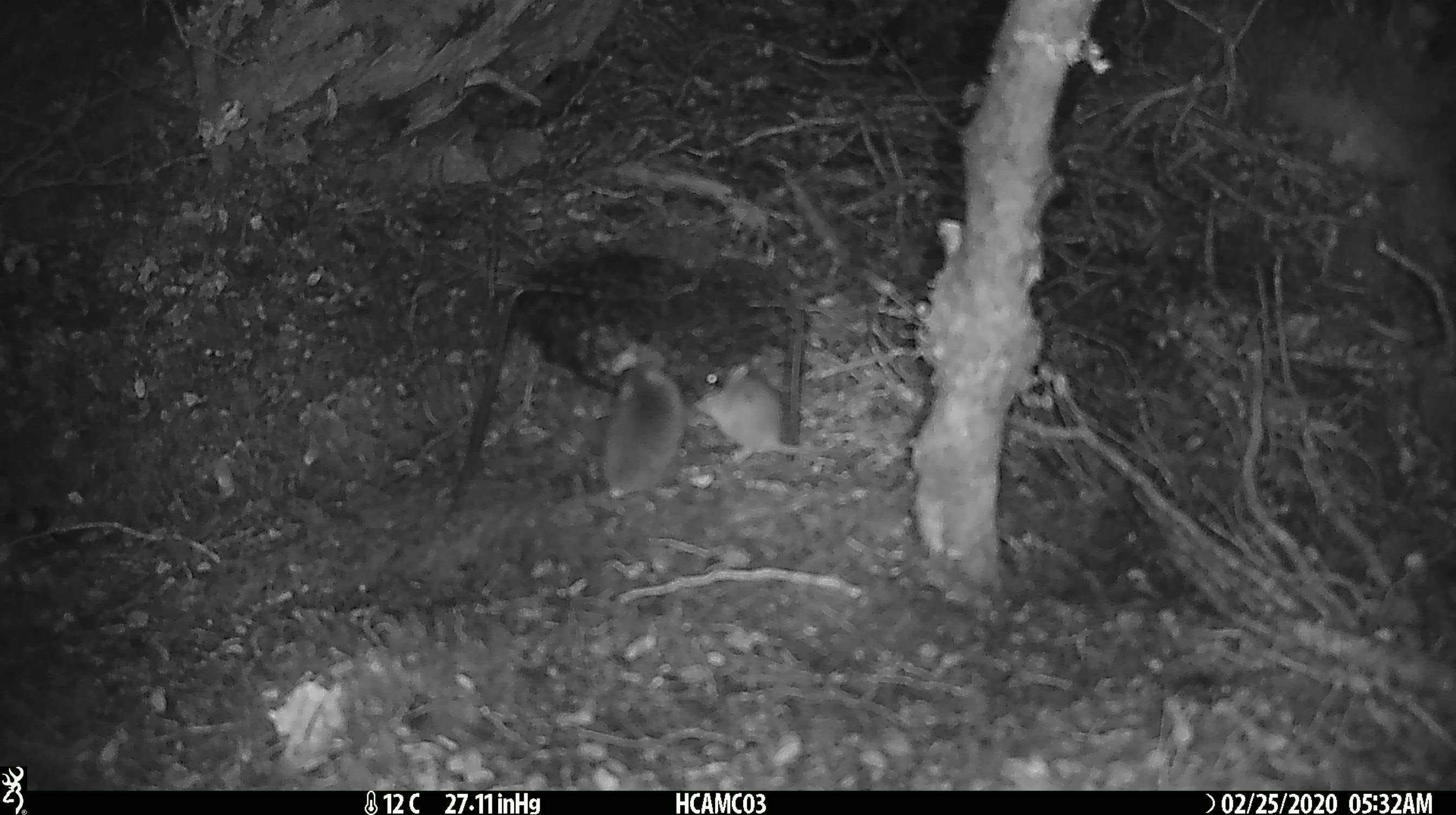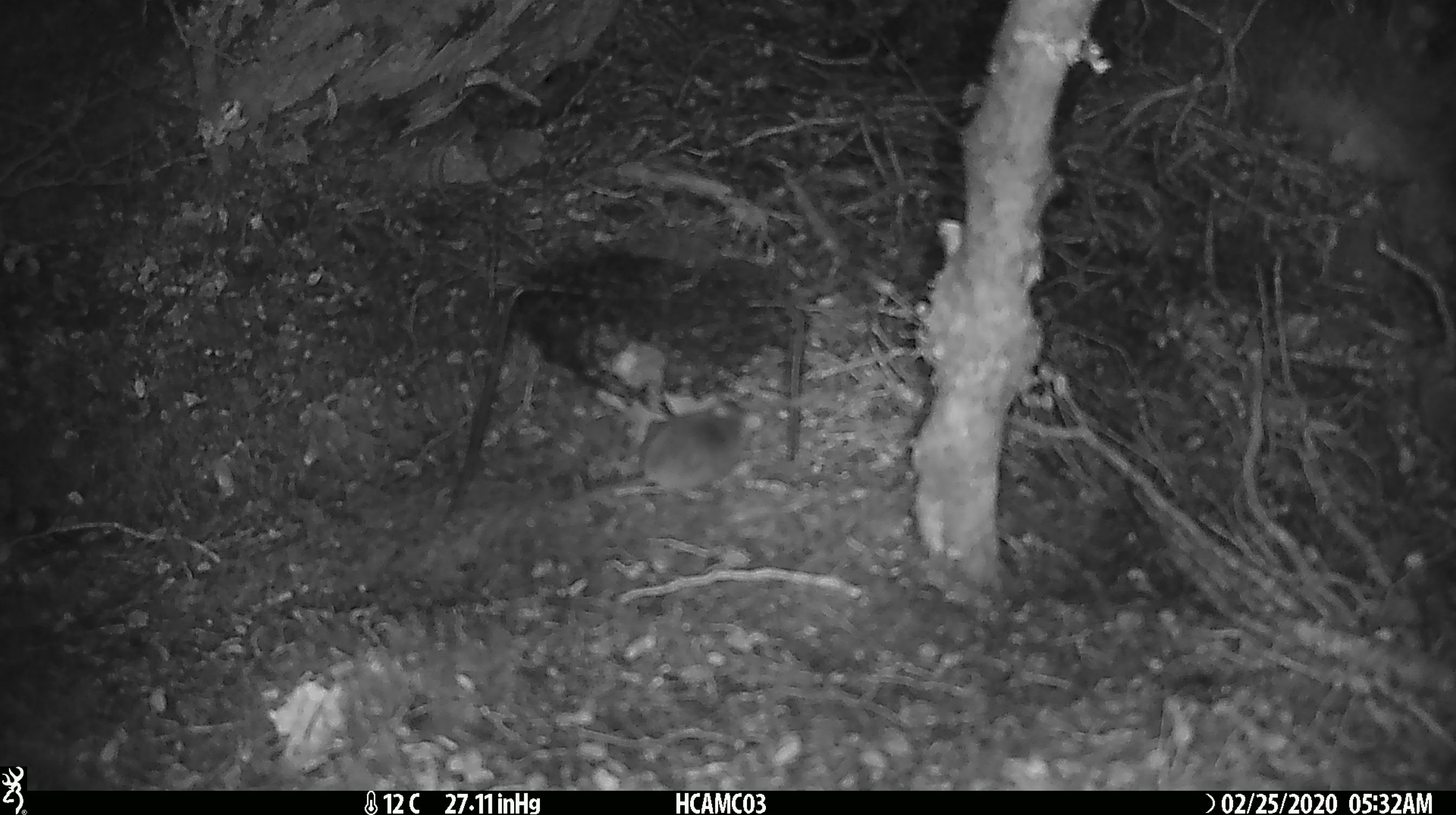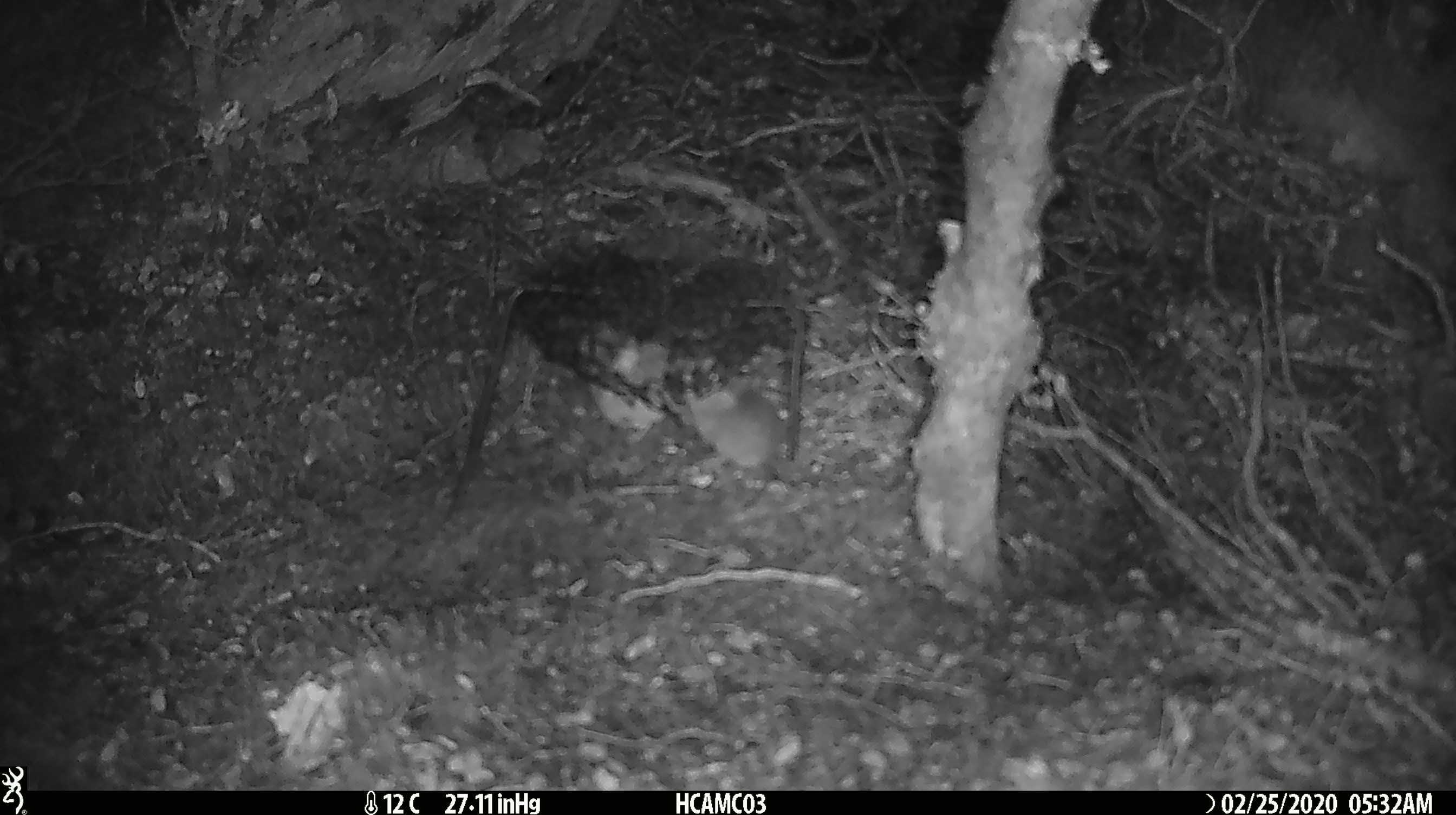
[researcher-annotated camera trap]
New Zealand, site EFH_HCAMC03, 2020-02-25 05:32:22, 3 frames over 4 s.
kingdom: Animalia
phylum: Chordata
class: Mammalia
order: Rodentia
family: Muridae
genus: Mus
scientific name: Mus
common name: mouse